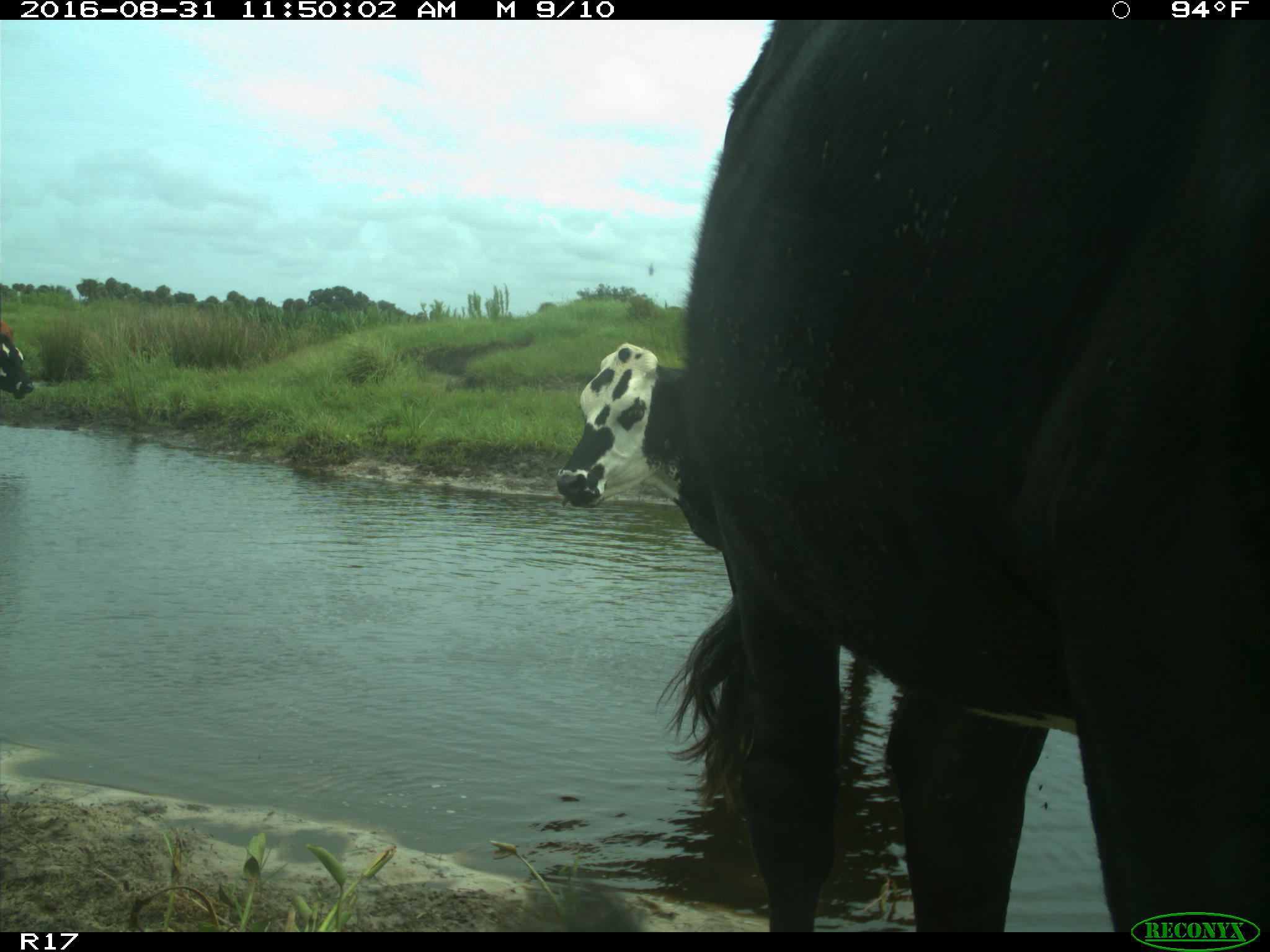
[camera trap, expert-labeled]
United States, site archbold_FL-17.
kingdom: Animalia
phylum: Chordata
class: Mammalia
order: Artiodactyla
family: Bovidae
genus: Bos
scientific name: Bos taurus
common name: domestic cow